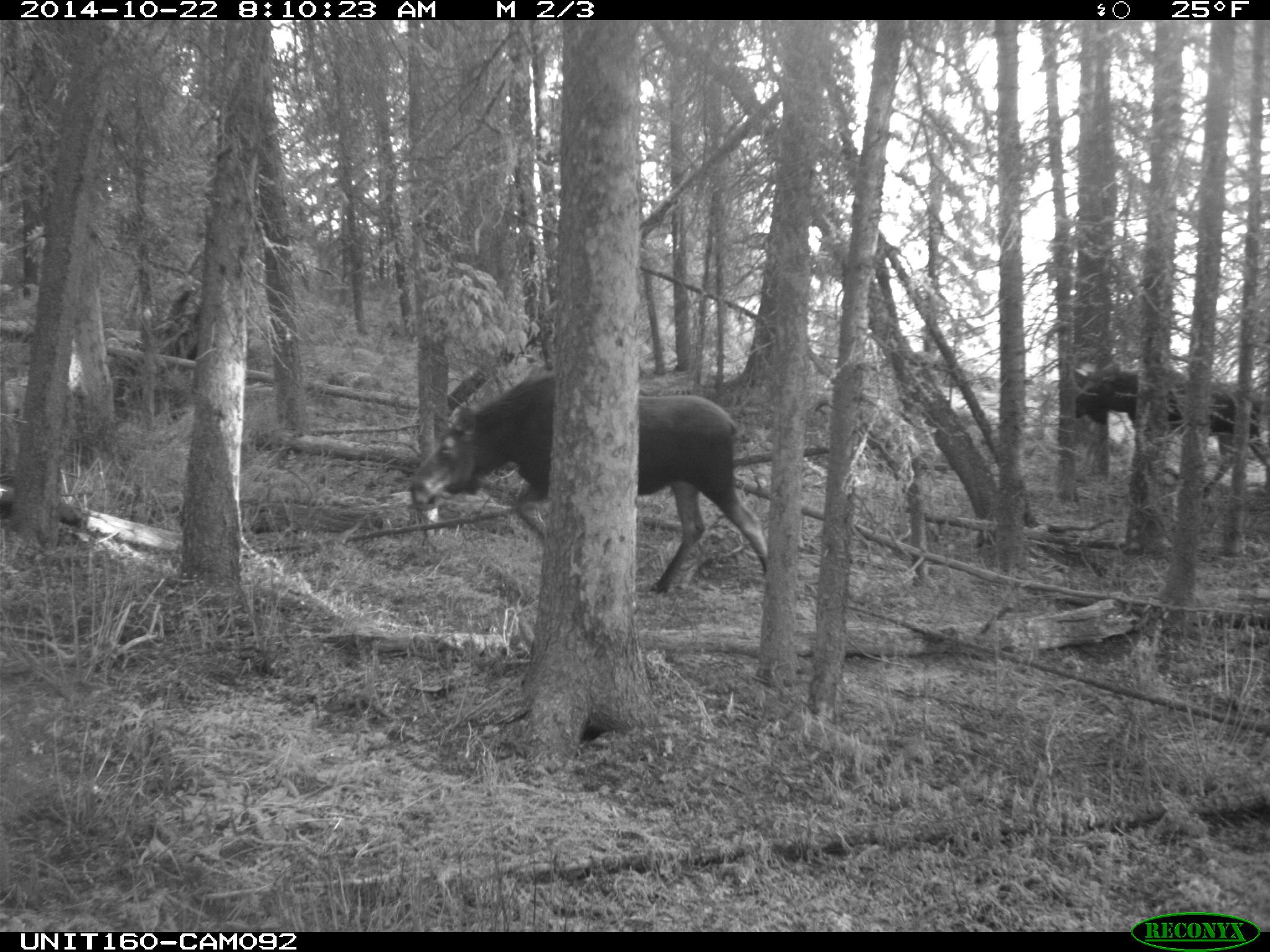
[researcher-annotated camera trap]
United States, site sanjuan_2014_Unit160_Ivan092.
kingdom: Animalia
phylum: Chordata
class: Mammalia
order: Artiodactyla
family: Cervidae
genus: Alces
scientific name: Alces alces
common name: moose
Alces alces (moose).